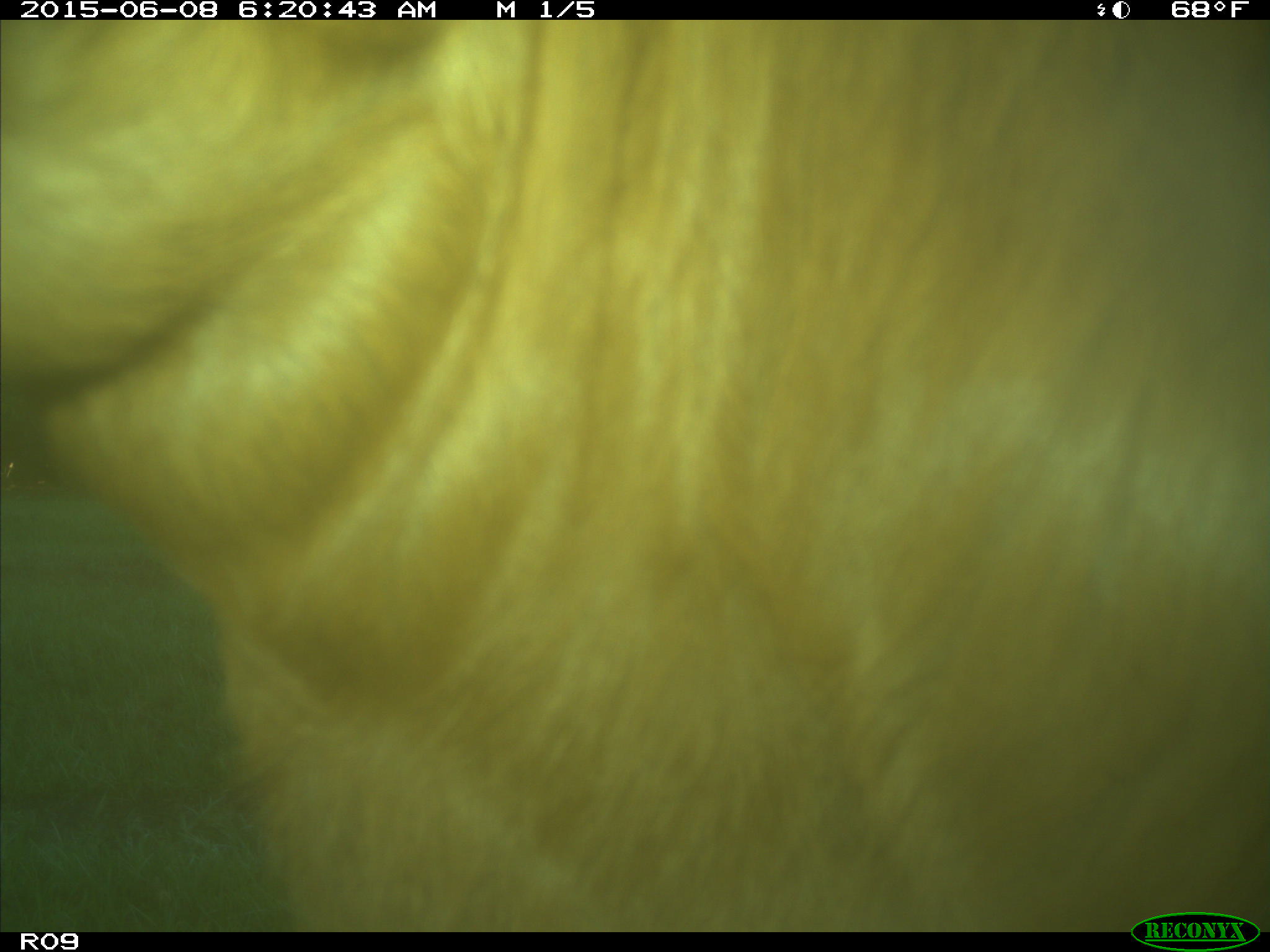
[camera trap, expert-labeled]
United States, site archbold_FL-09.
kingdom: Animalia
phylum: Chordata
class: Mammalia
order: Artiodactyla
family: Bovidae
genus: Bos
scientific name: Bos taurus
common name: domestic cow